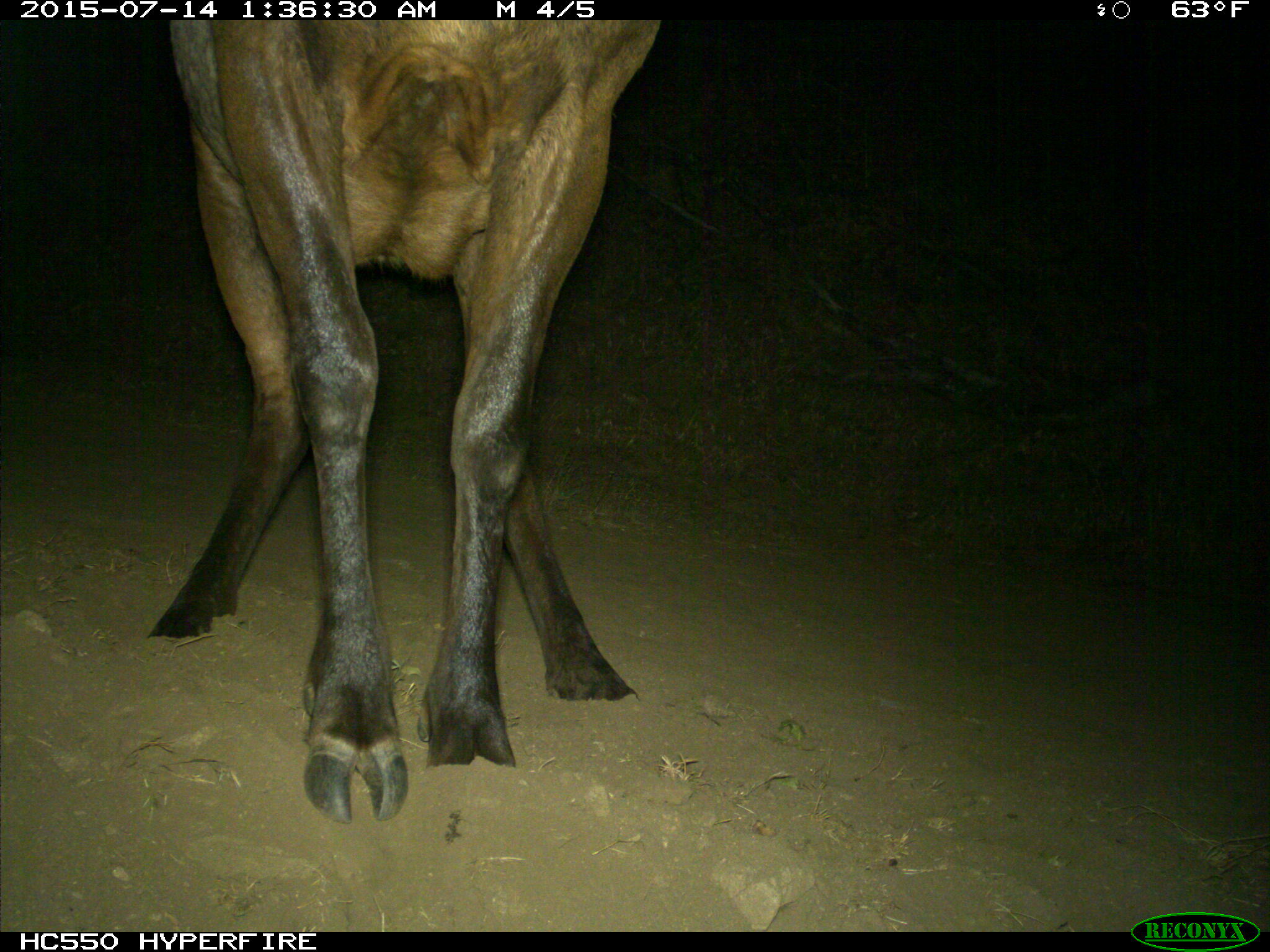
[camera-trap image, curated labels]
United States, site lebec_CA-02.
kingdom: Animalia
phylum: Chordata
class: Mammalia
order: Artiodactyla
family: Cervidae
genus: Cervus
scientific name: Cervus canadensis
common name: elk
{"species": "Cervus canadensis (elk)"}